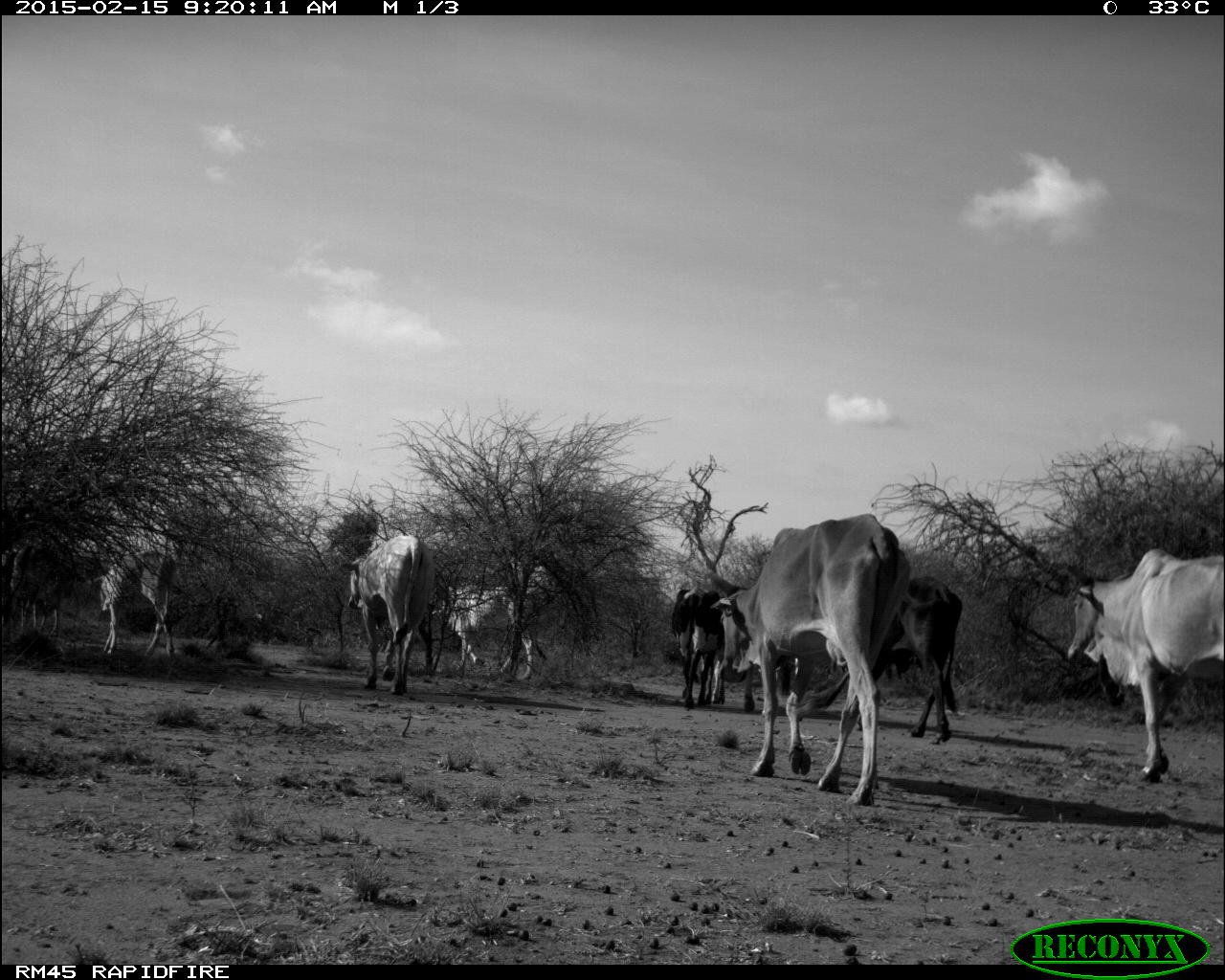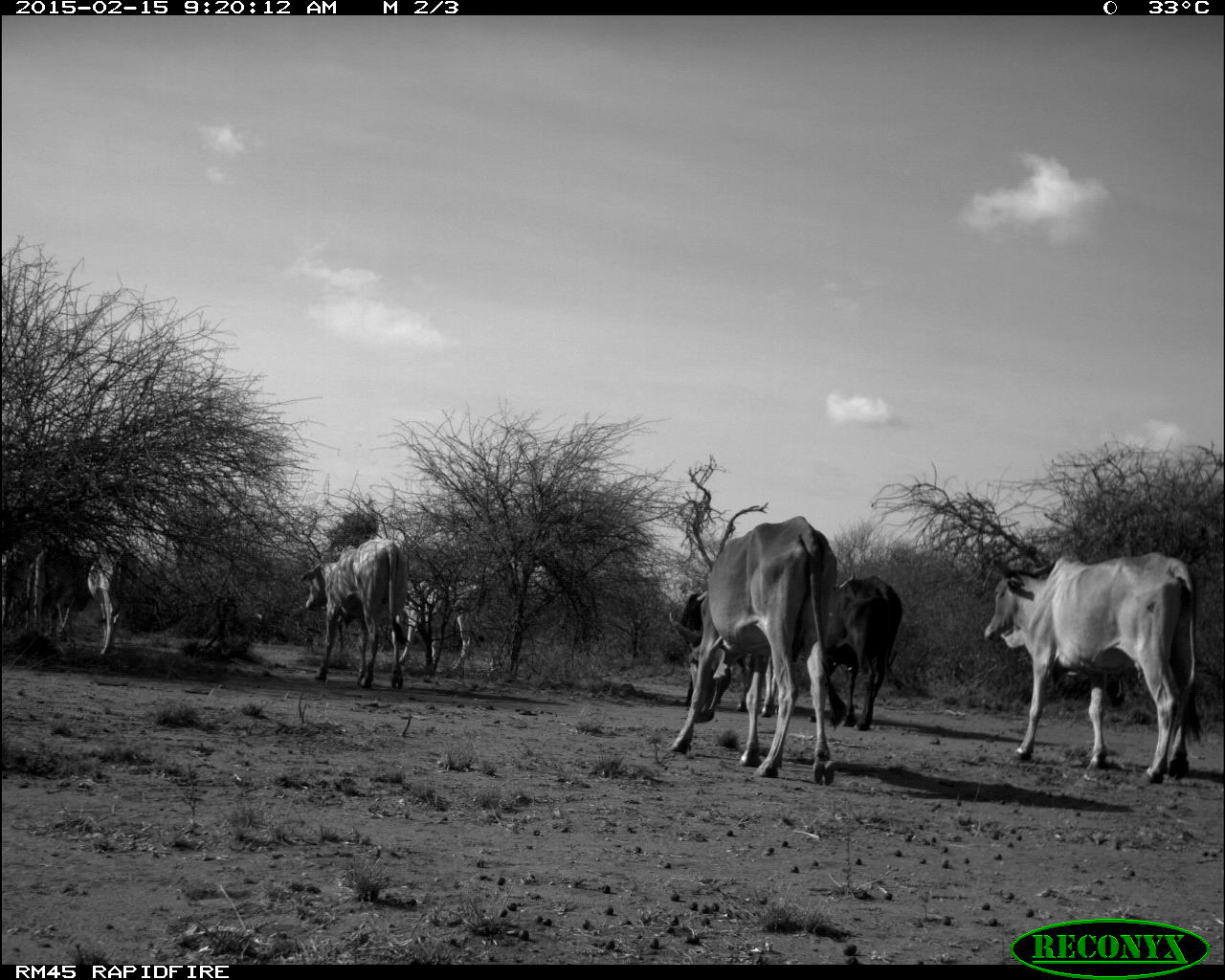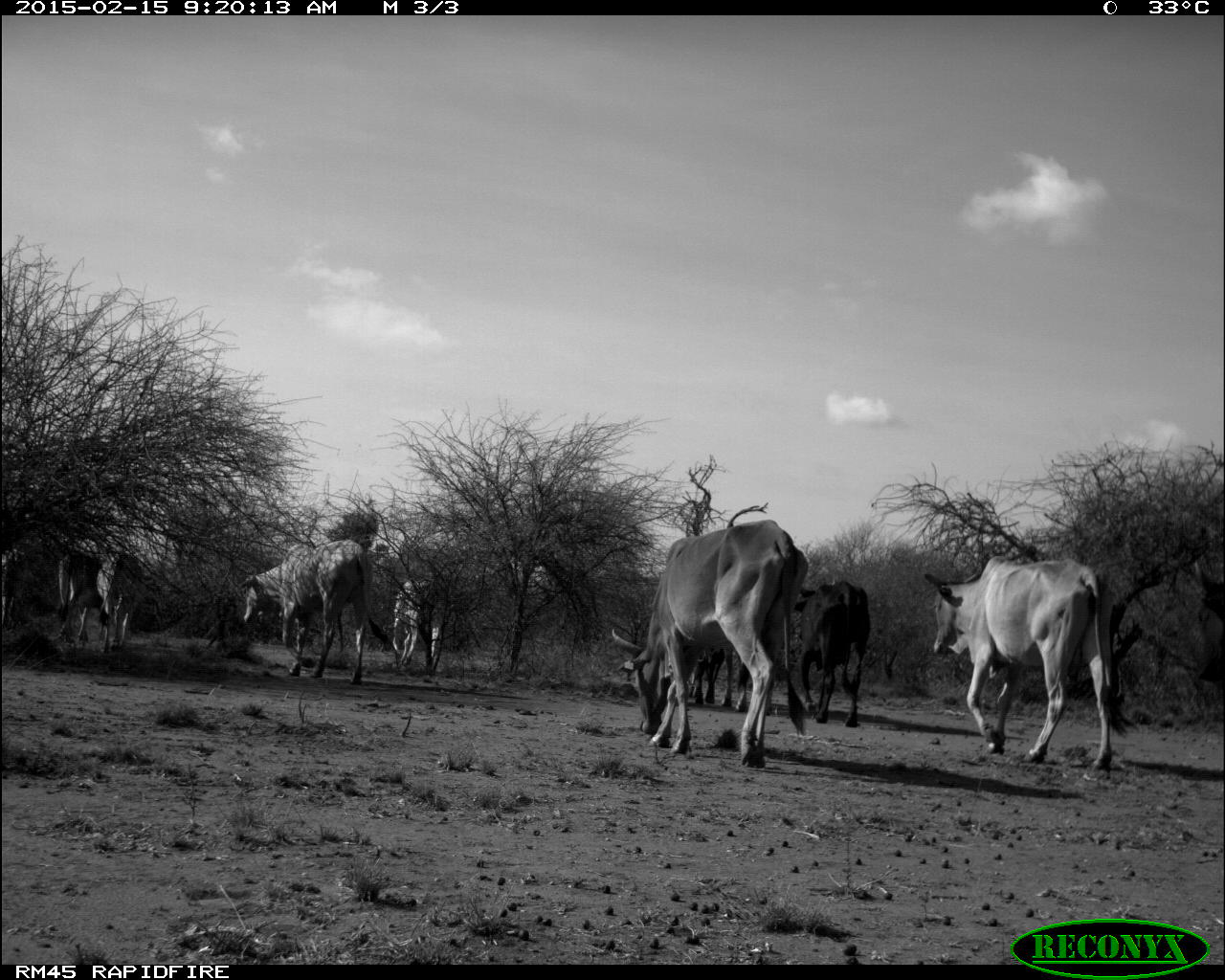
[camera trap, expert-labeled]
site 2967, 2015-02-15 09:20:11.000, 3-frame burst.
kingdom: Animalia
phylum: Chordata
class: Mammalia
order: Artiodactyla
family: Bovidae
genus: Bos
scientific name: Bos taurus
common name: domestic cattle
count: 10